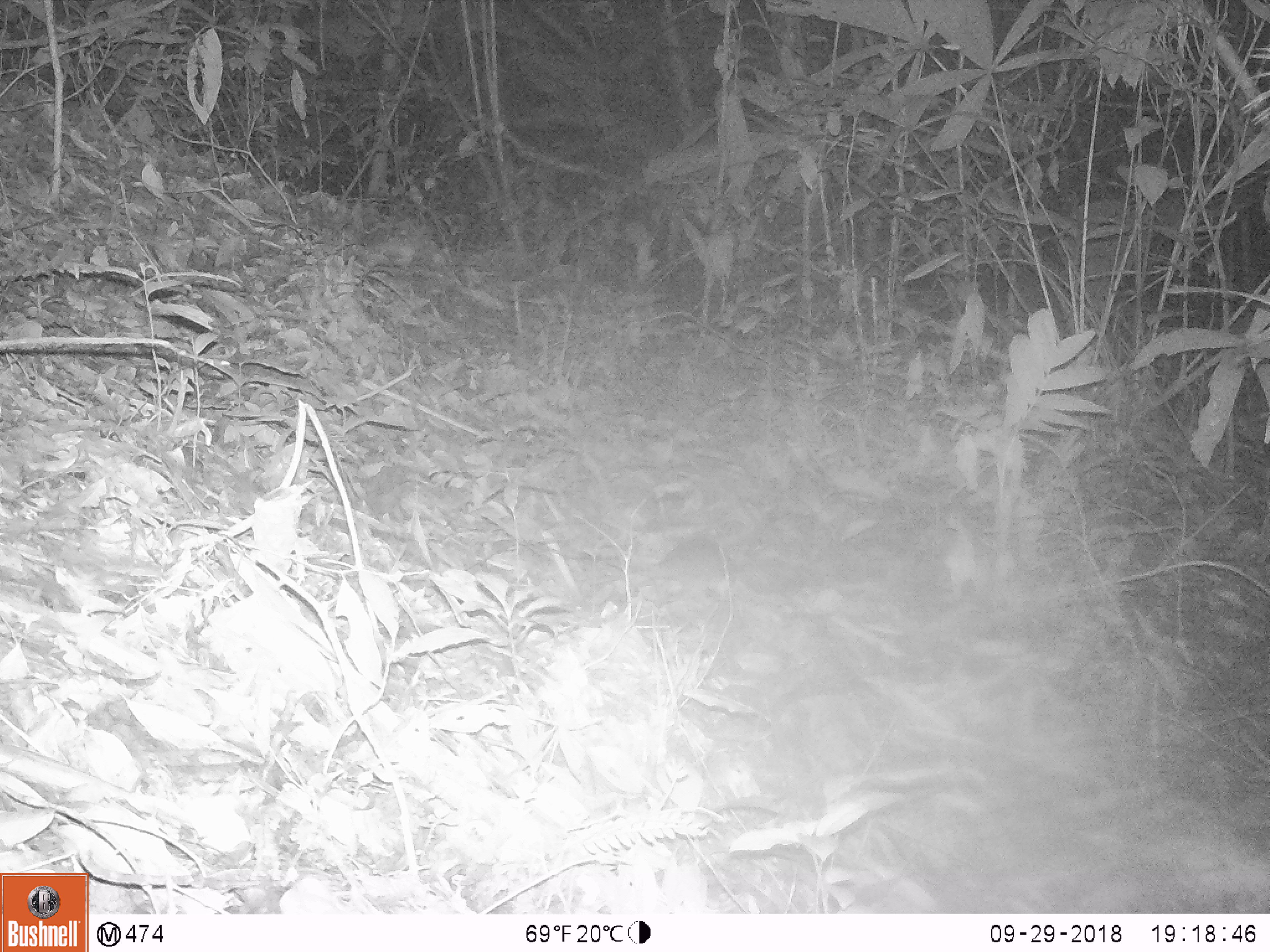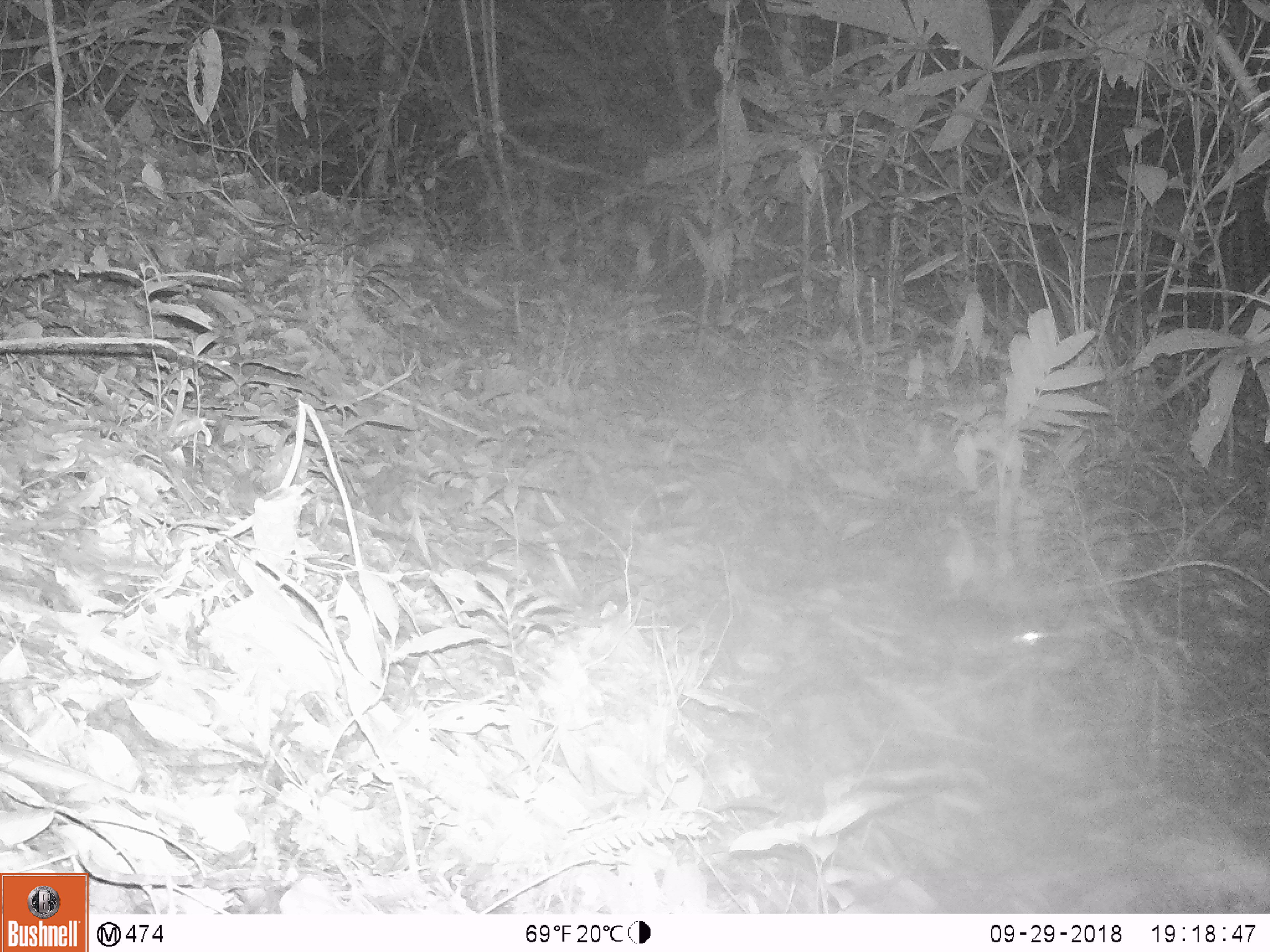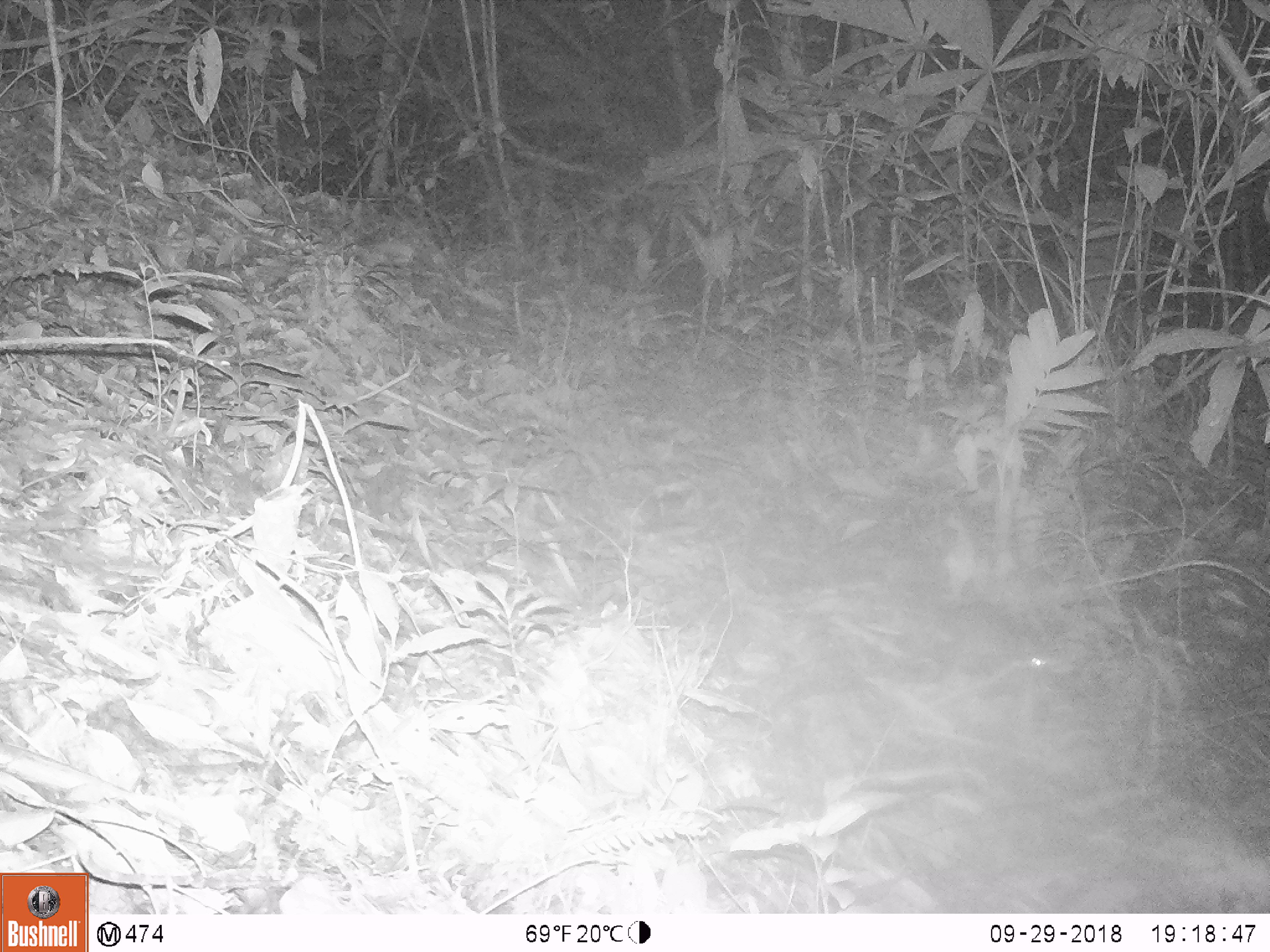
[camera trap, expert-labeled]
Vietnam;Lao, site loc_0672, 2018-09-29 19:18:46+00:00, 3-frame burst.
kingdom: Animalia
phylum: Chordata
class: Mammalia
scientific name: Mammalia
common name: mammal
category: unidentified small mammal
Unidentified small mammal (mammal) (Mammalia). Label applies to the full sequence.